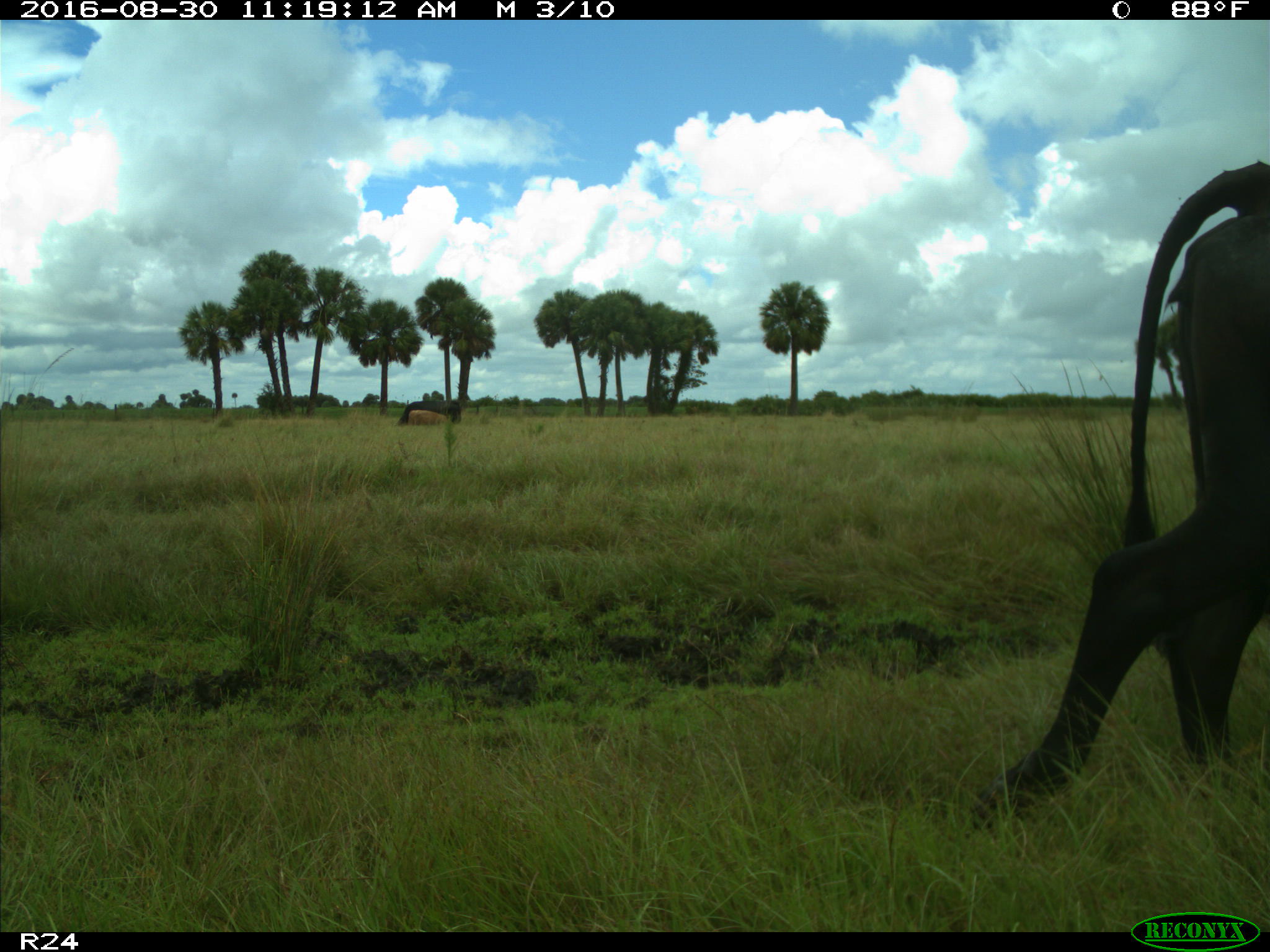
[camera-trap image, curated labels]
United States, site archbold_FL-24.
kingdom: Animalia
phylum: Chordata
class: Mammalia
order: Artiodactyla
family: Bovidae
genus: Bos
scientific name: Bos taurus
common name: domestic cow